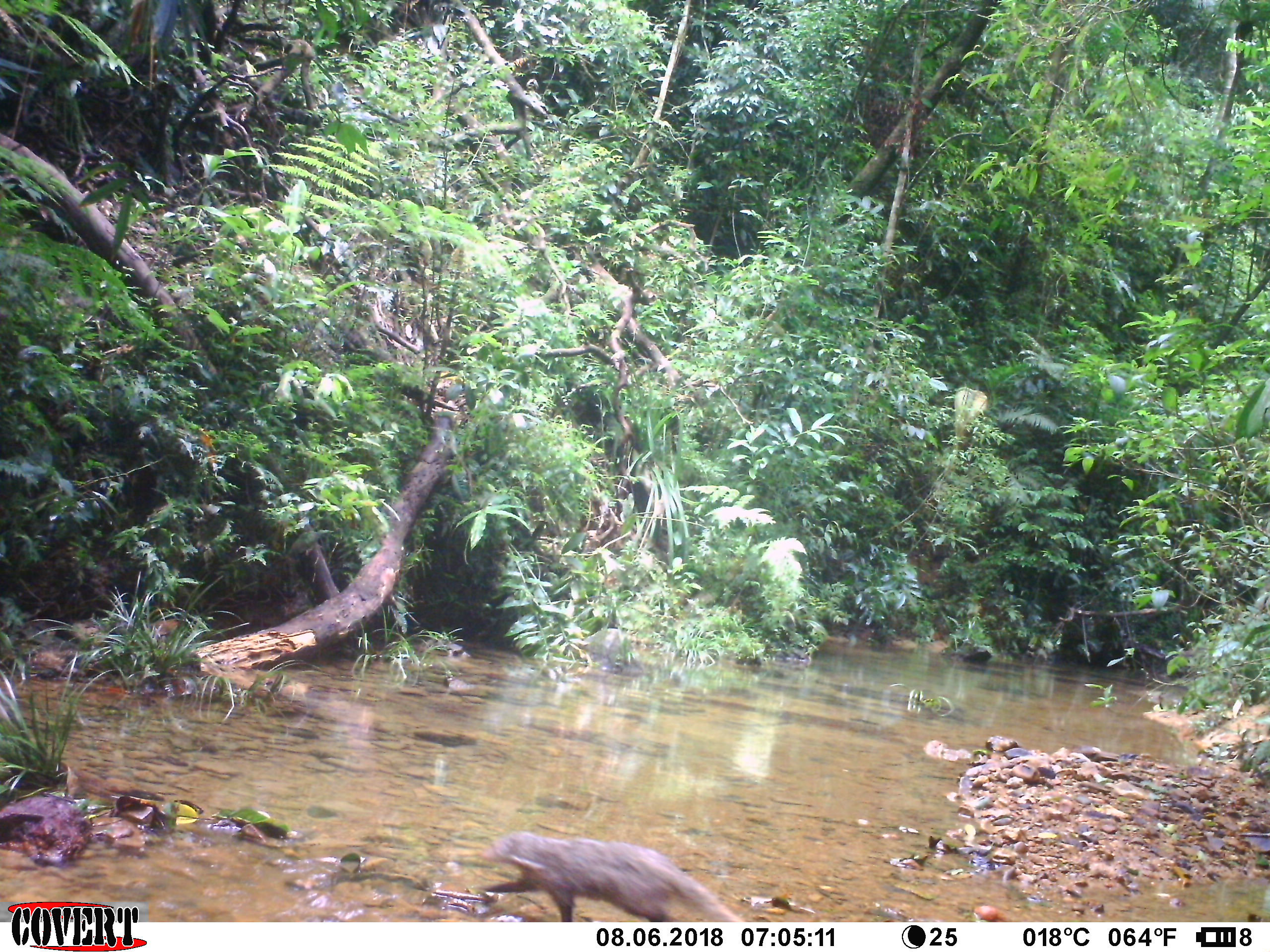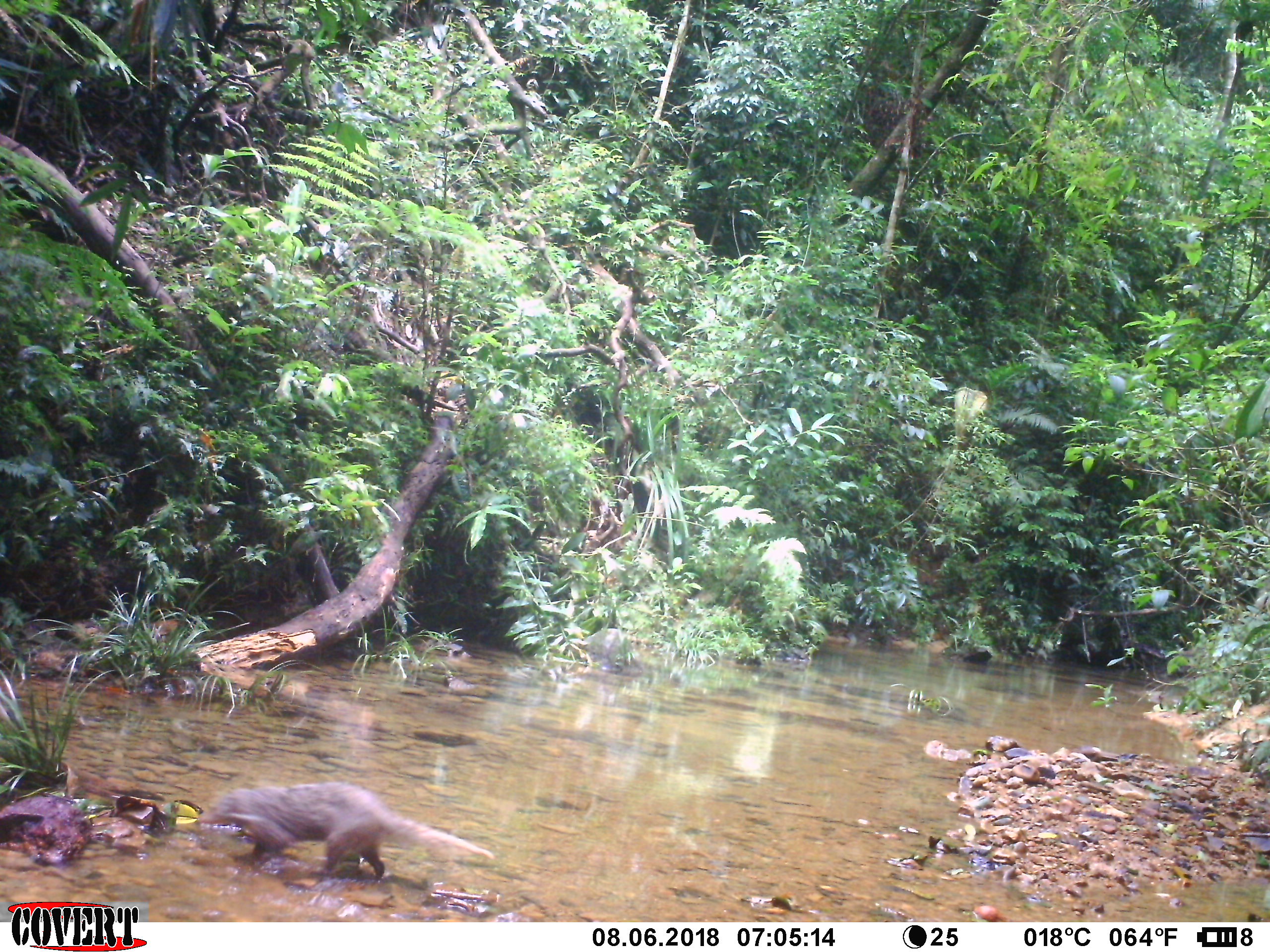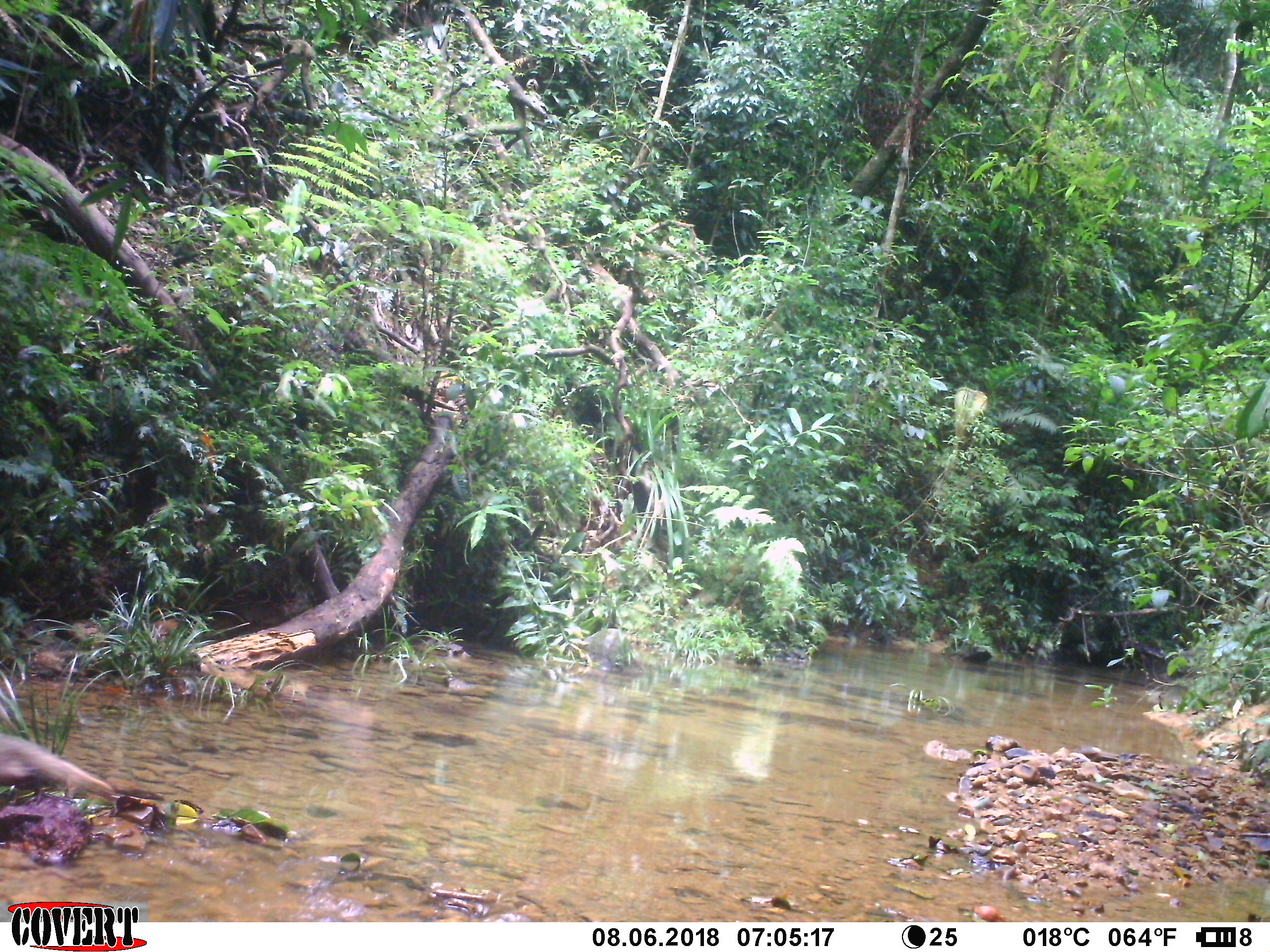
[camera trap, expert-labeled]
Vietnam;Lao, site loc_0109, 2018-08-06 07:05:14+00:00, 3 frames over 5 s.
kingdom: Animalia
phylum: Chordata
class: Mammalia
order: Carnivora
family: Herpestidae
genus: Urva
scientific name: Urva urva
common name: crab-eating mongoose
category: crab eating mongoose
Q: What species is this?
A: Crab eating mongoose (crab-eating mongoose) (Urva urva).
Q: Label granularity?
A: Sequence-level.